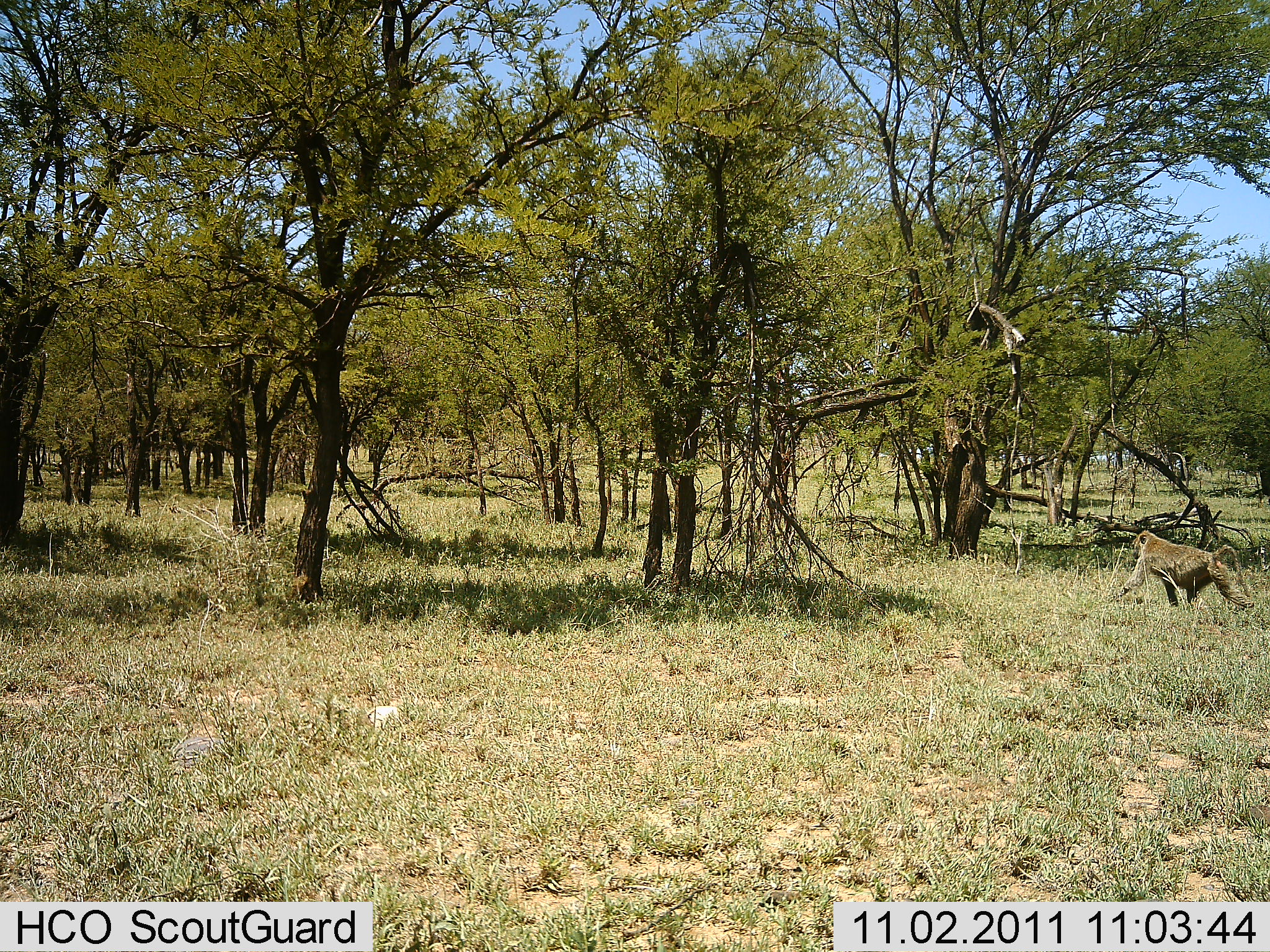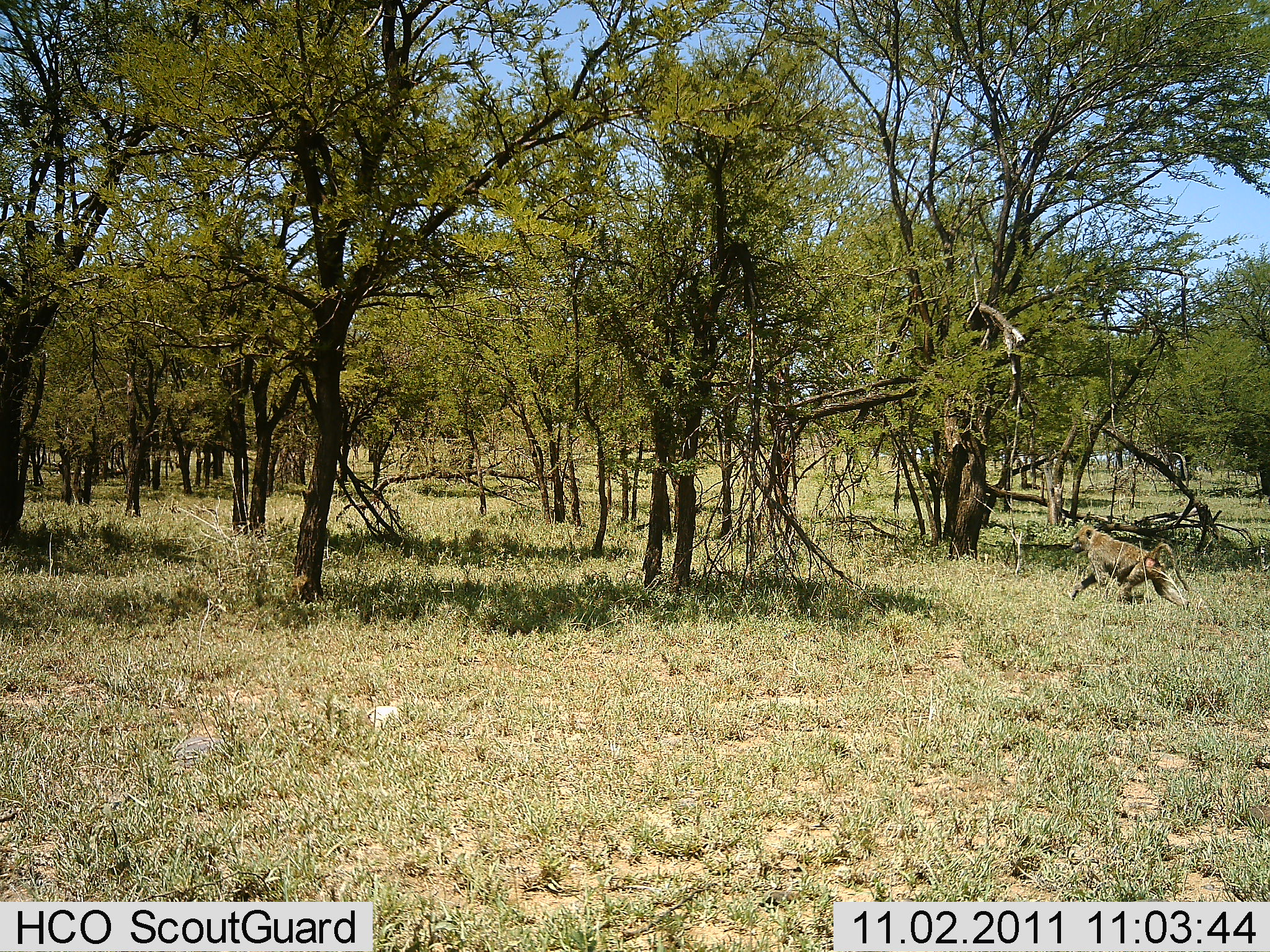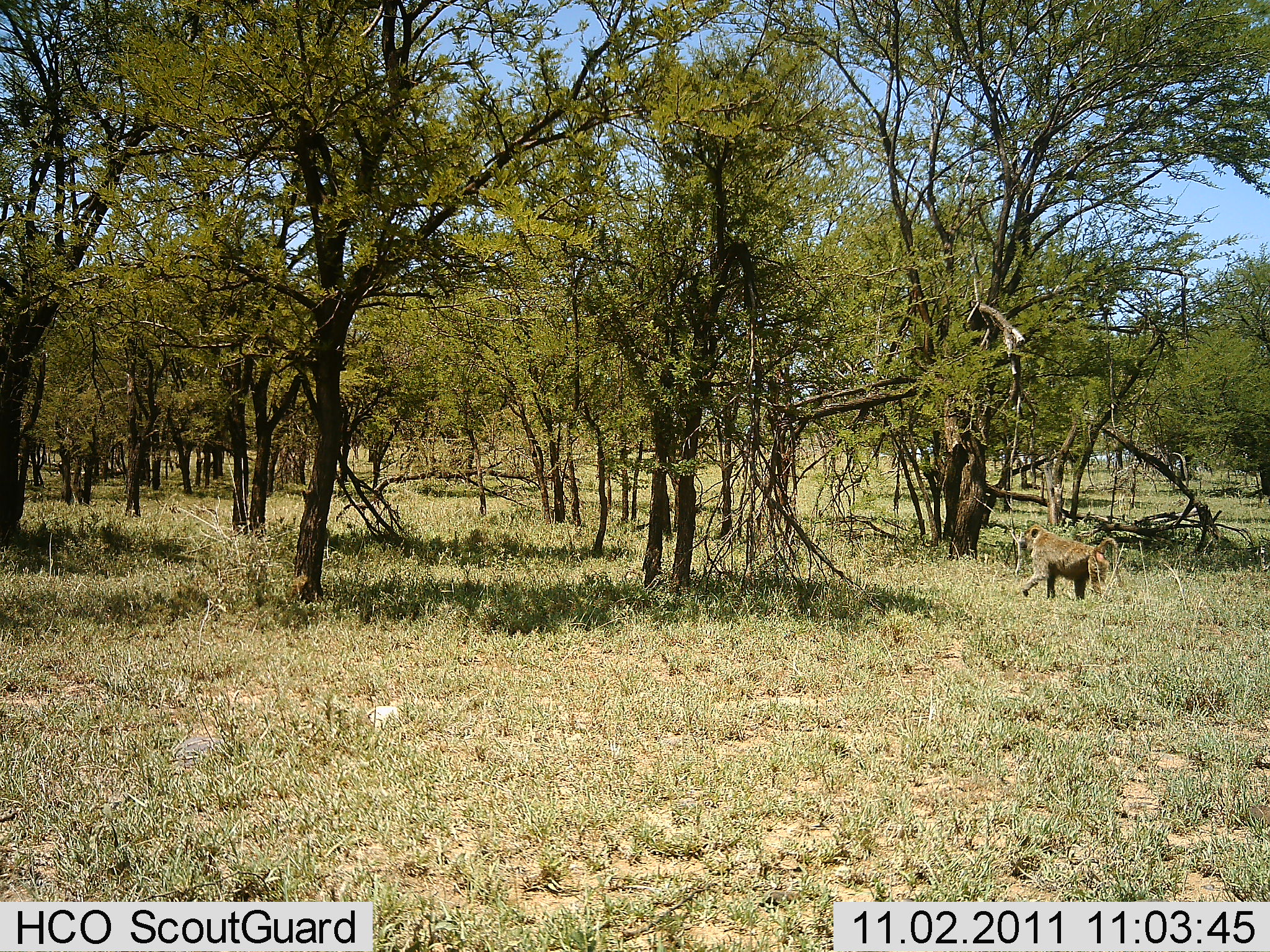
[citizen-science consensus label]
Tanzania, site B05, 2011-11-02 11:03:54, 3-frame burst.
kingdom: Animalia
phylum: Chordata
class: Mammalia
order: Primates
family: Cercopithecidae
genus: Papio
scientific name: Papio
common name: baboon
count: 1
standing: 0%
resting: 0%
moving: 100%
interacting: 0%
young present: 0%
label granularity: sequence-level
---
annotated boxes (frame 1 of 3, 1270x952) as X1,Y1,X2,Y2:
animal: 1109,529,1258,623